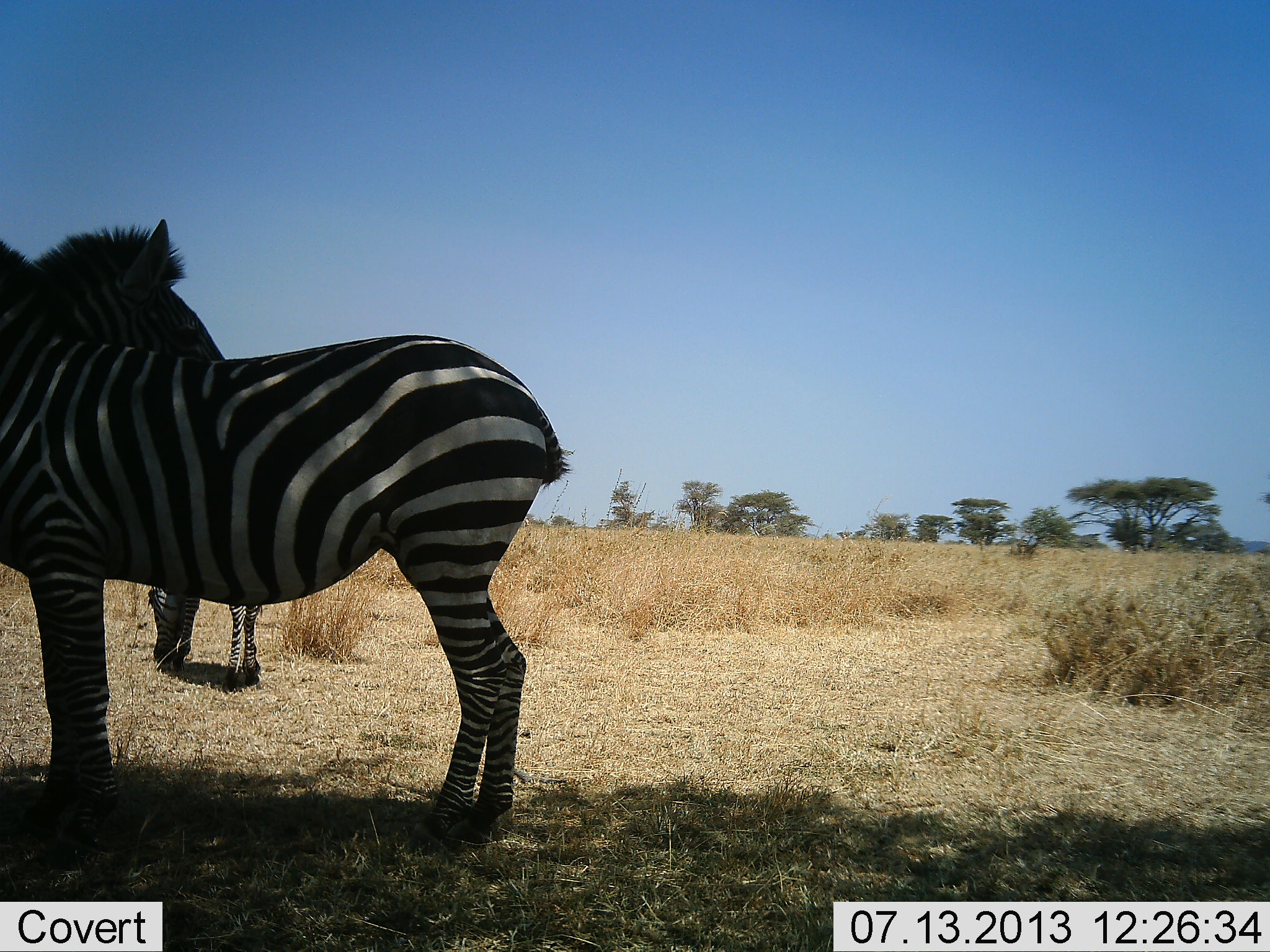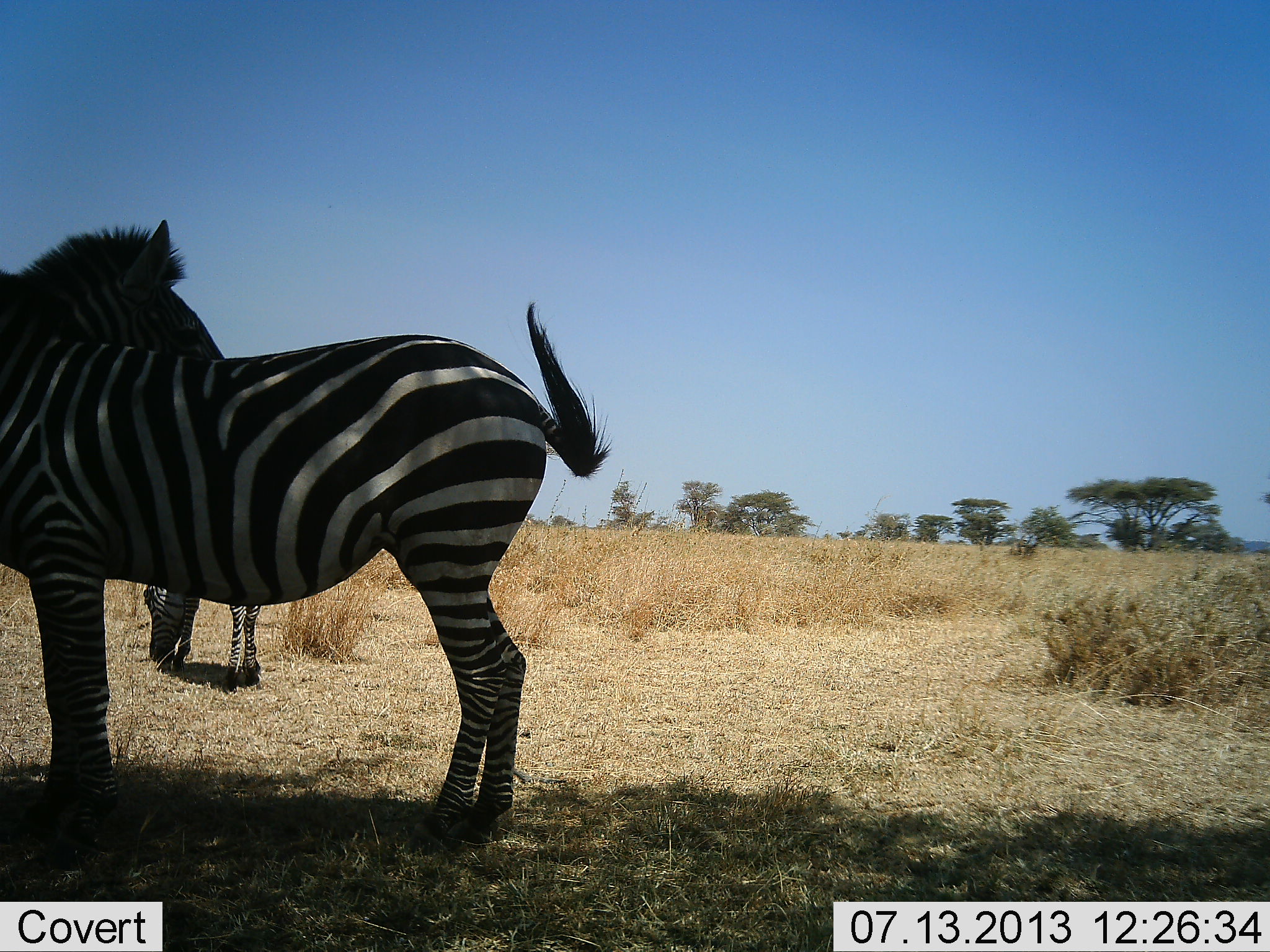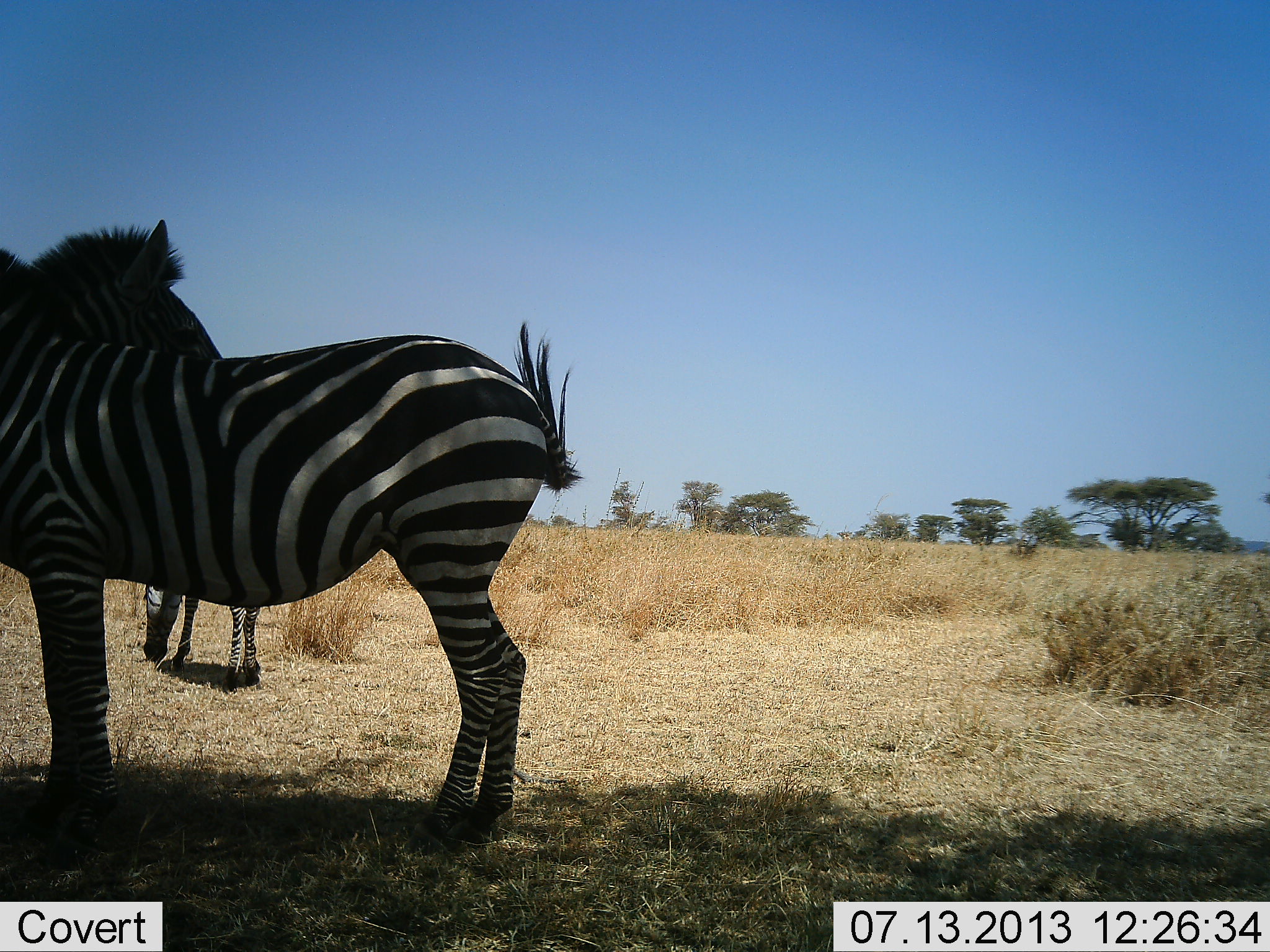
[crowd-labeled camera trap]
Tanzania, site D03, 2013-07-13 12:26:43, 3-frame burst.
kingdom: Animalia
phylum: Chordata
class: Mammalia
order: Perissodactyla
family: Equidae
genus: Equus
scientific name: Equus quagga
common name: plains zebra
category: zebra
Zebra (plains zebra) (Equus quagga), count 3. Behavior (volunteer vote fractions): standing 86%, resting 11%, moving 4%, interacting 7%. Young present (vote fraction): 7%. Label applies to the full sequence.